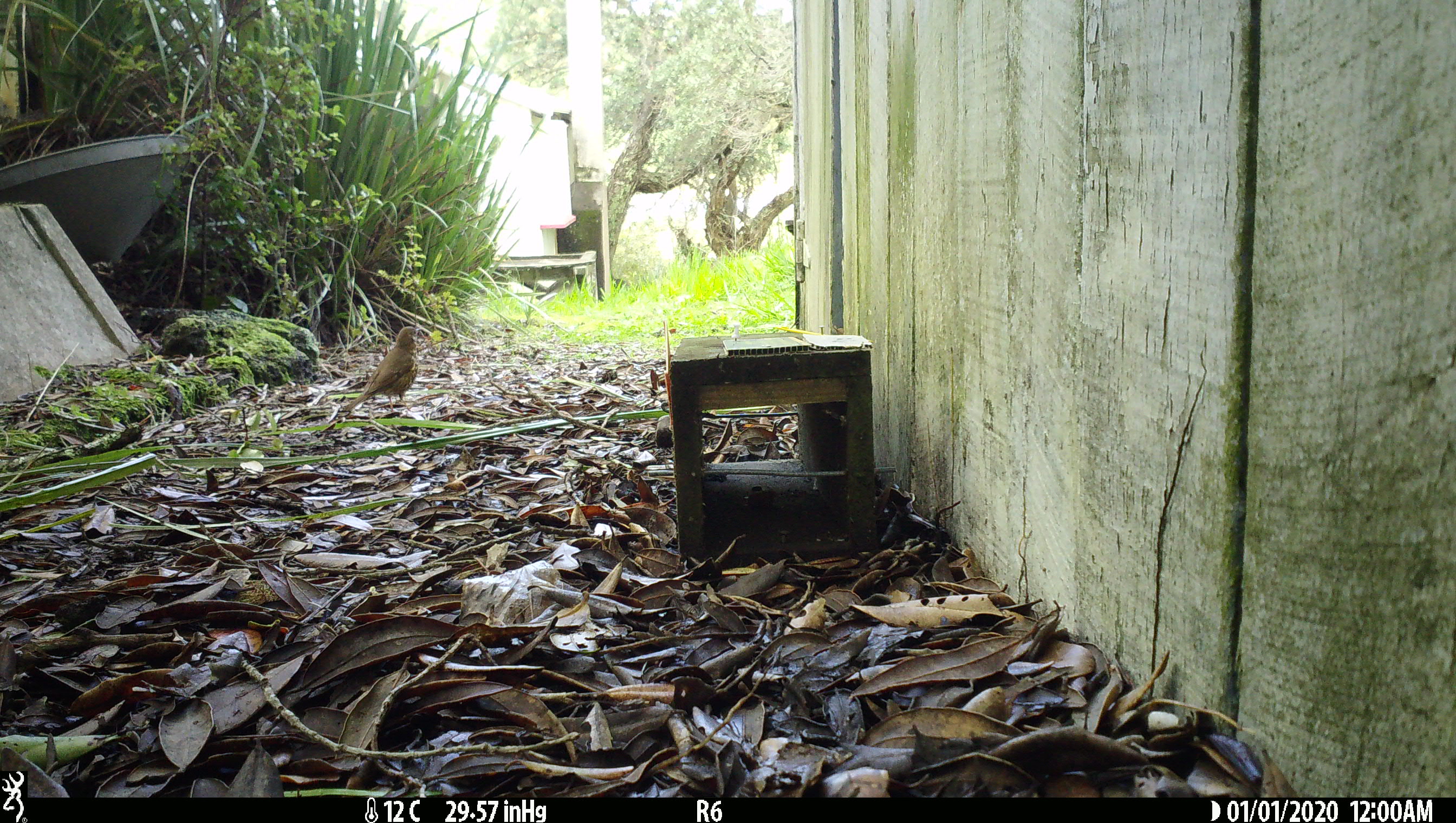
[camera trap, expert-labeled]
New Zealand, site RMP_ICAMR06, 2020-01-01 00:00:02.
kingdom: Animalia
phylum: Chordata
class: Aves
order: Passeriformes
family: Turdidae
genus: Turdus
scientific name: Turdus philomelos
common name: song thrush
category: thrush